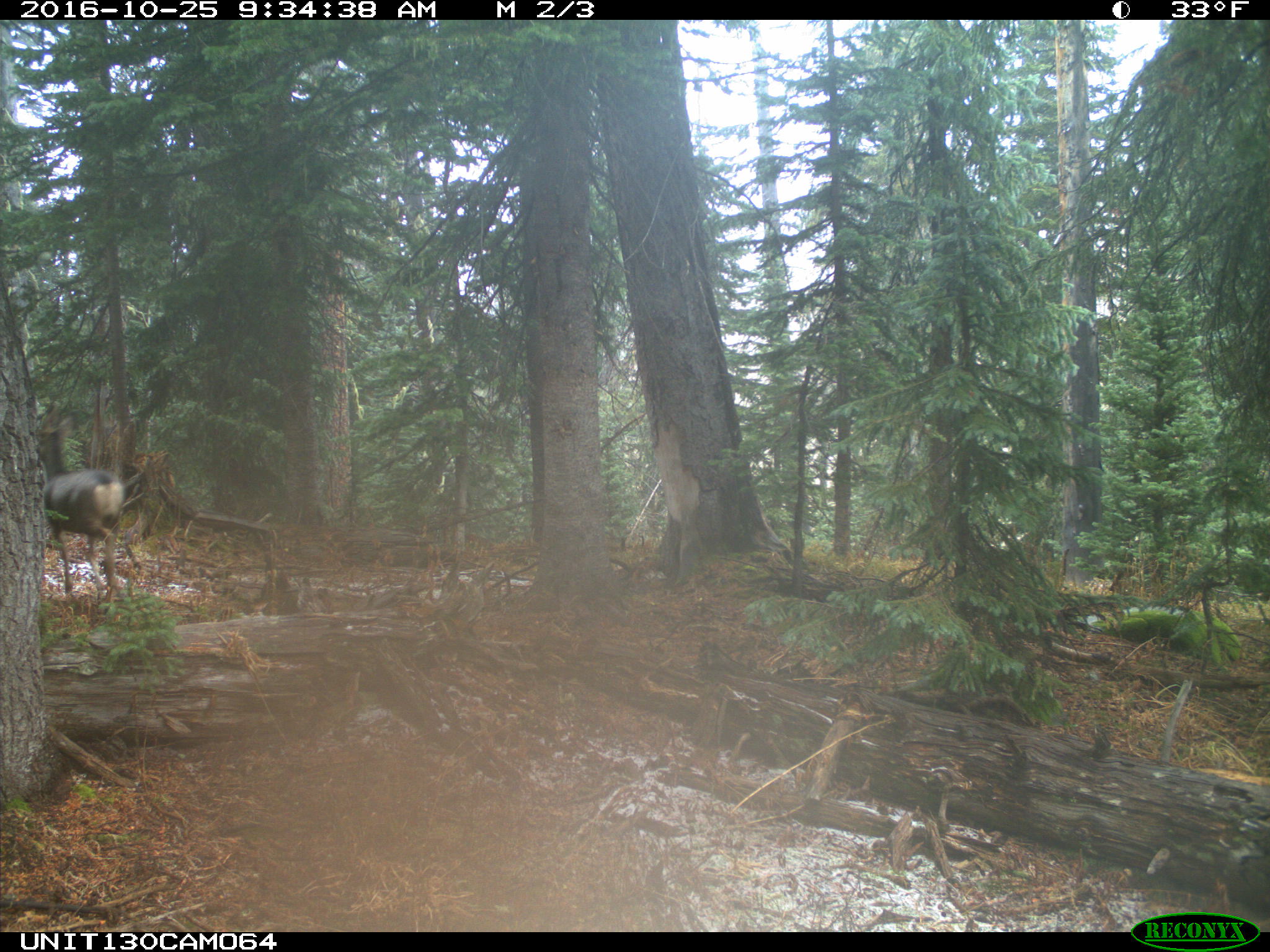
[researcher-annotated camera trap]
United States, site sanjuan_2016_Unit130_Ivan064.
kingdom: Animalia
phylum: Chordata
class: Mammalia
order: Artiodactyla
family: Cervidae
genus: Odocoileus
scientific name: Odocoileus hemionus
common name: mule deer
Odocoileus hemionus (mule deer).